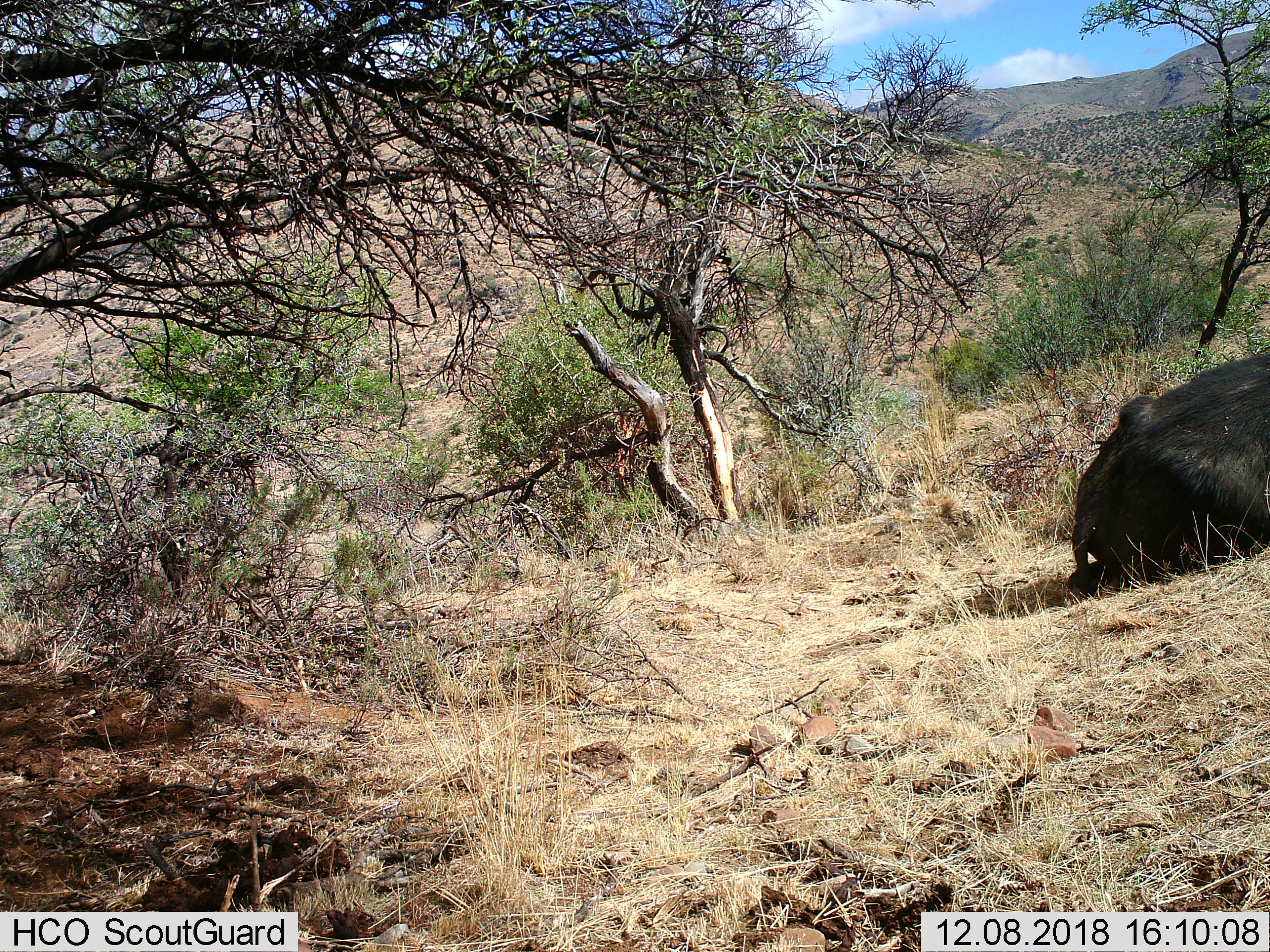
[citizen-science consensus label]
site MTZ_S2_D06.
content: unidentified animal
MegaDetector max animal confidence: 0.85